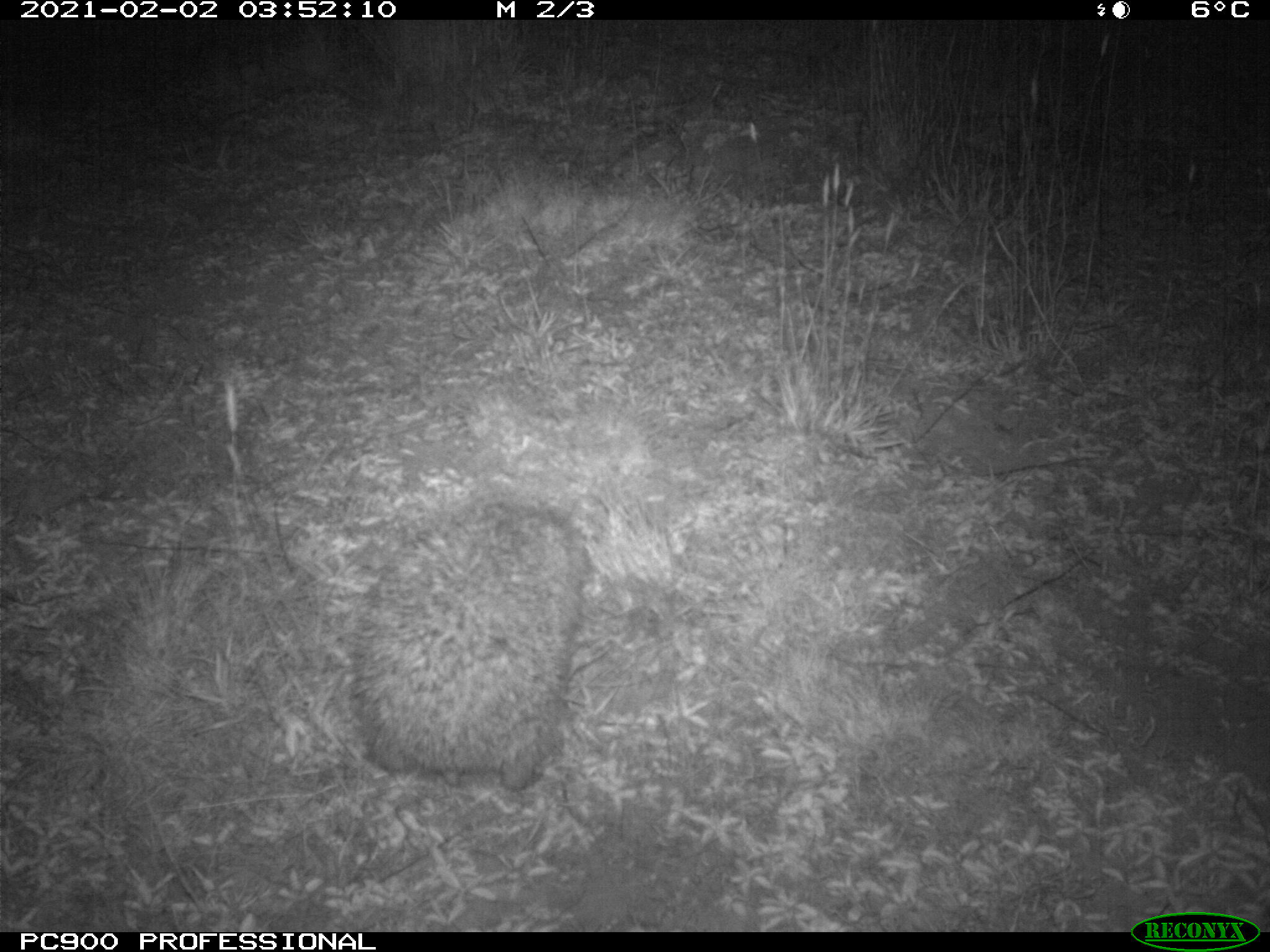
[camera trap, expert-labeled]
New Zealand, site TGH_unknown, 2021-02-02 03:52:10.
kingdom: Animalia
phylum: Chordata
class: Mammalia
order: Eulipotyphla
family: Erinaceidae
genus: Erinaceus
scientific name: Erinaceus europaeus europaeus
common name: european hedgehog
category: hedgehog